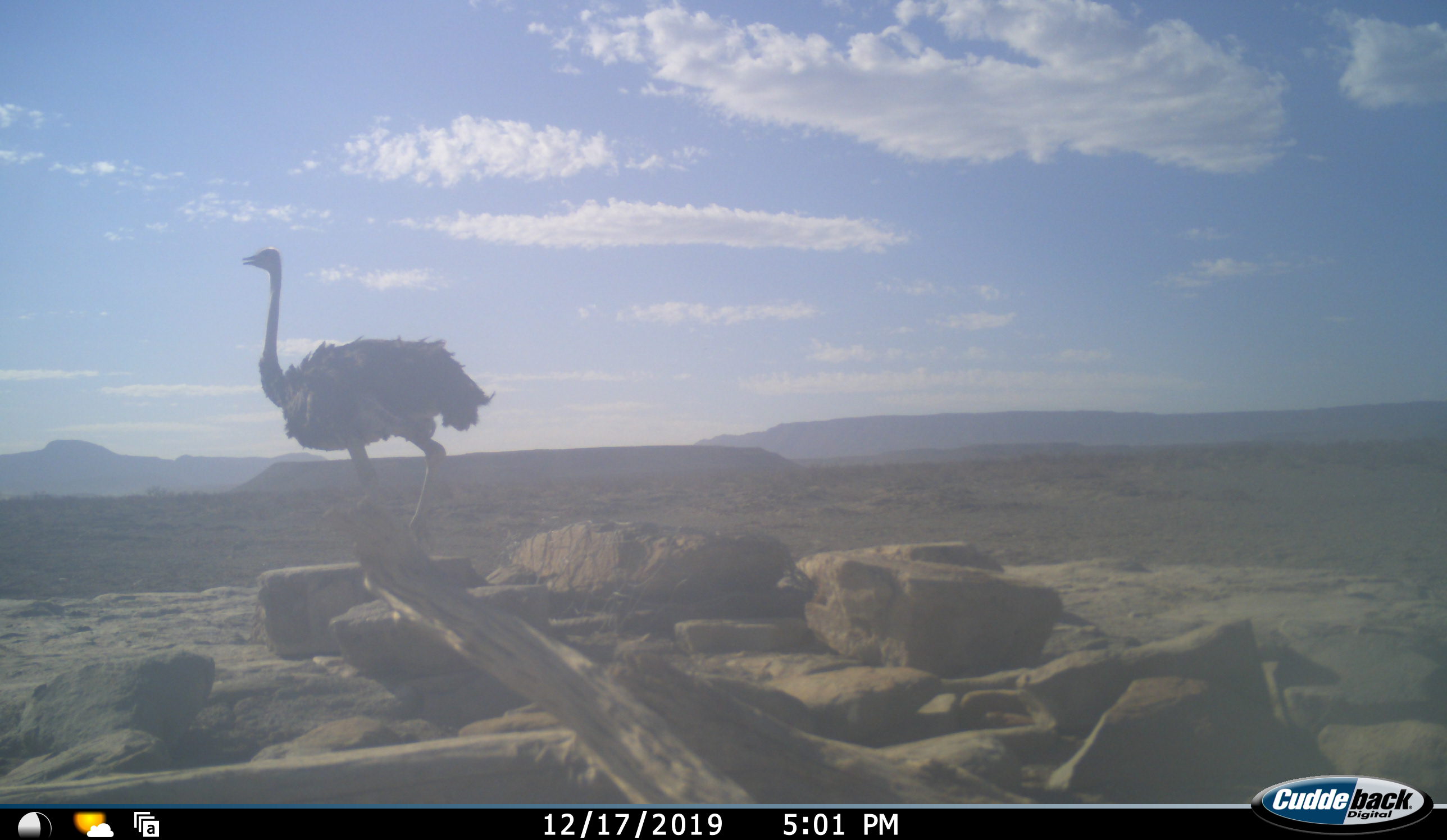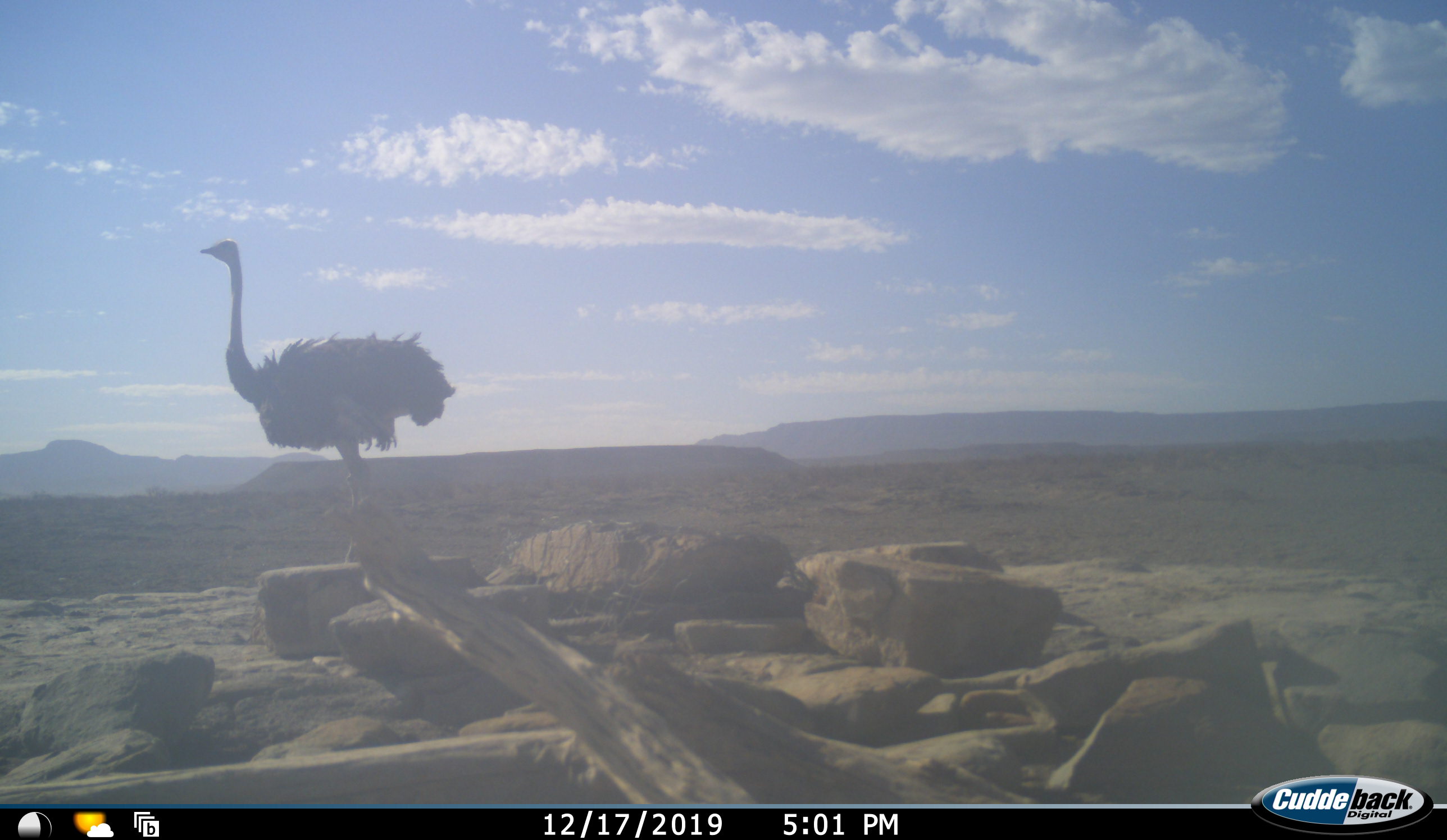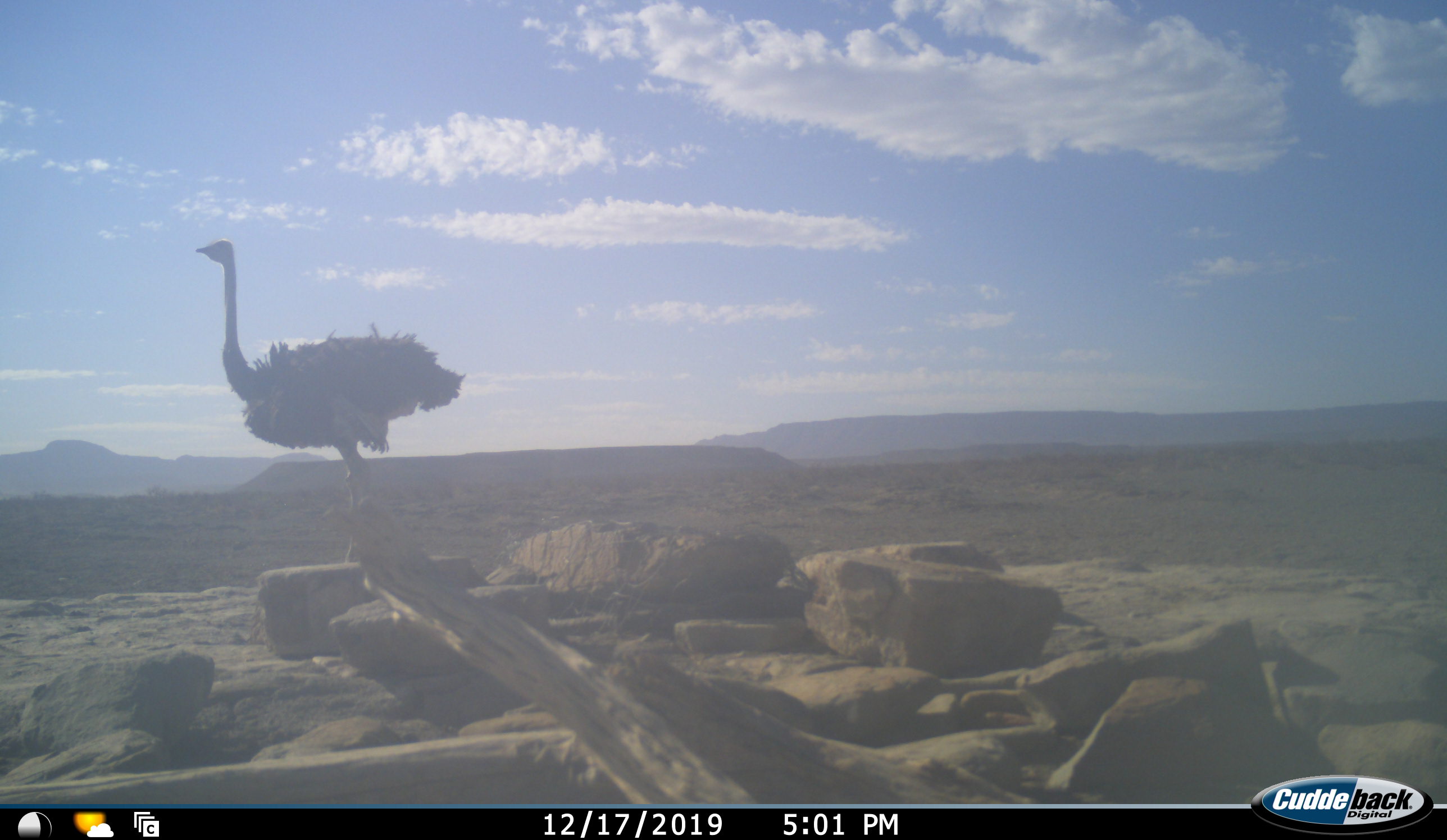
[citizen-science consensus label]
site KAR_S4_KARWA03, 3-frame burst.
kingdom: Animalia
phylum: Chordata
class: Aves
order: Struthioniformes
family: Struthionidae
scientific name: Struthionidae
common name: ostrich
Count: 1.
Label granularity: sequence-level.